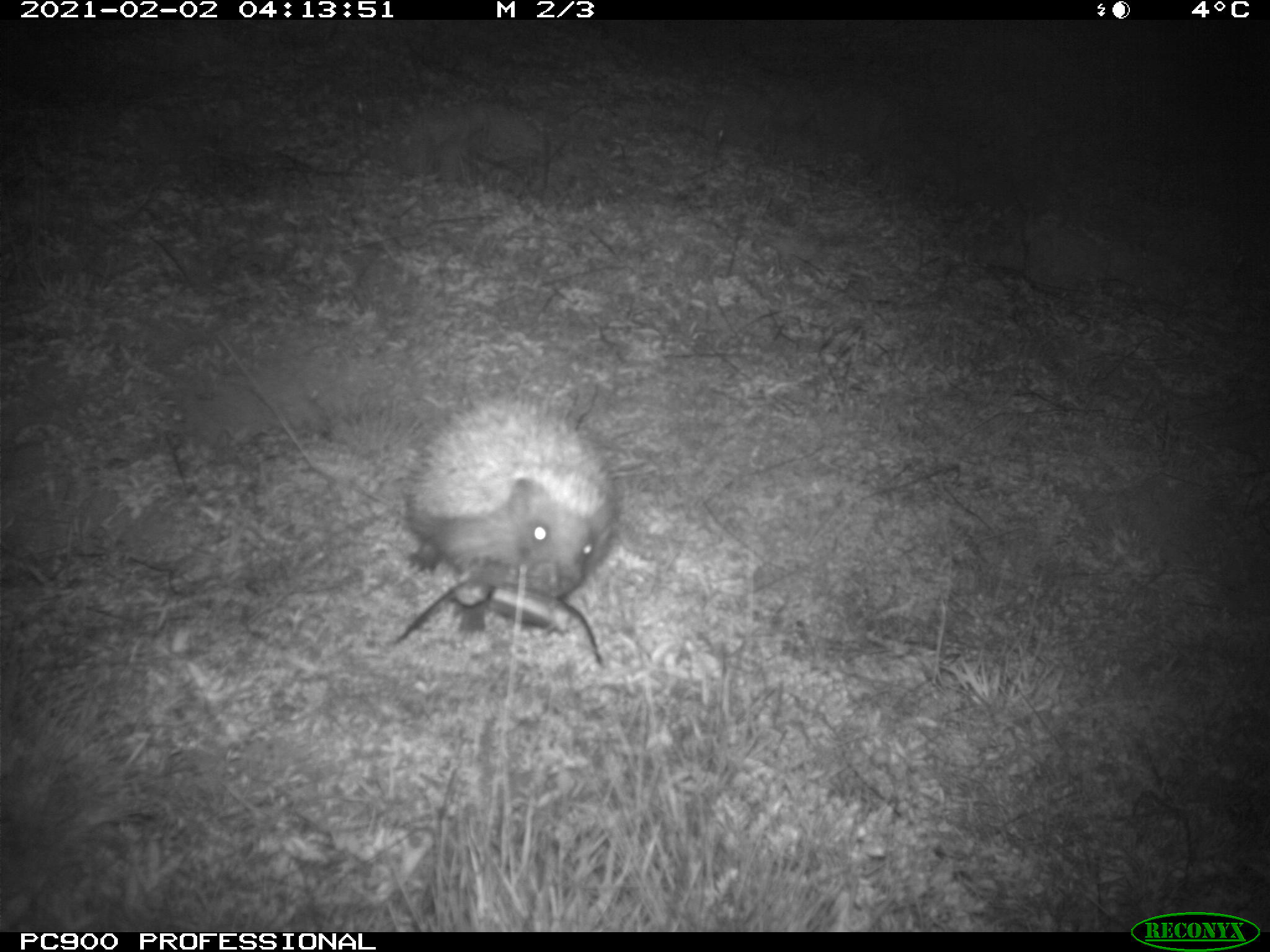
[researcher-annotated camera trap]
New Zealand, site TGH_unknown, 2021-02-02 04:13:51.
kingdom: Animalia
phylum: Chordata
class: Mammalia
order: Eulipotyphla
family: Erinaceidae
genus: Erinaceus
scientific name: Erinaceus europaeus europaeus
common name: european hedgehog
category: hedgehog